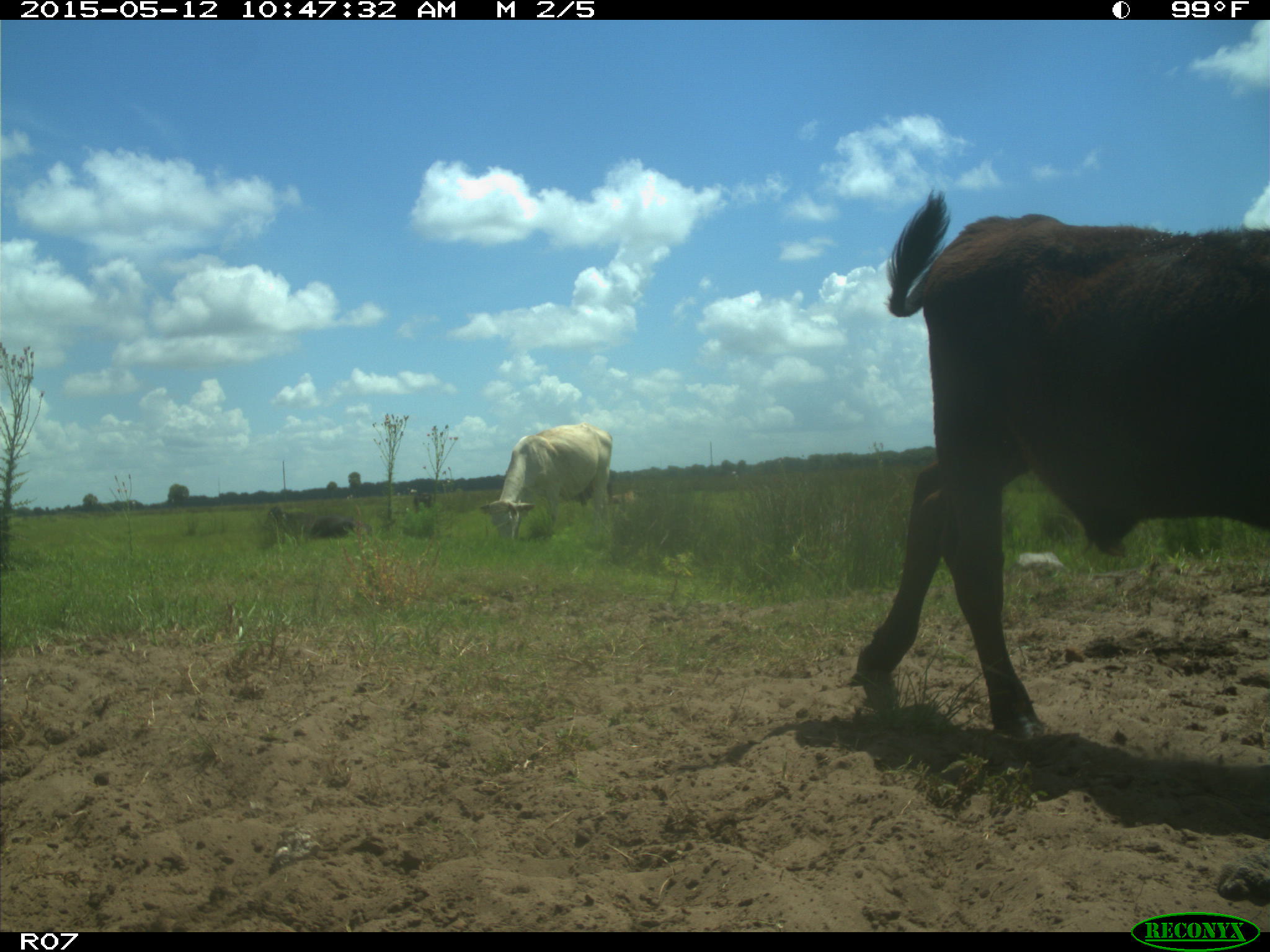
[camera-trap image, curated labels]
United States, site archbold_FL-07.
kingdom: Animalia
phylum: Chordata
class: Mammalia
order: Artiodactyla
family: Bovidae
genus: Bos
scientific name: Bos taurus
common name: domestic cow